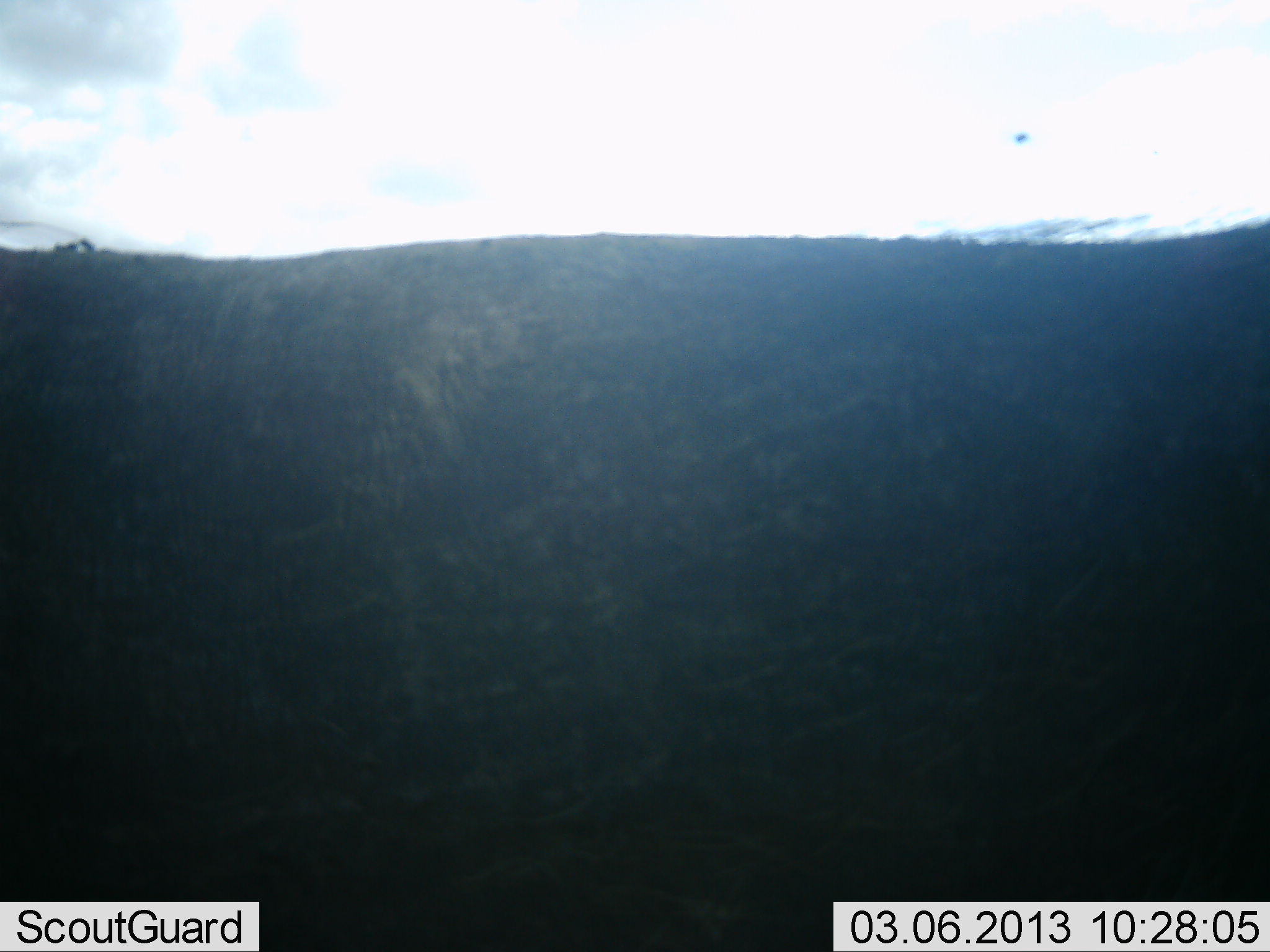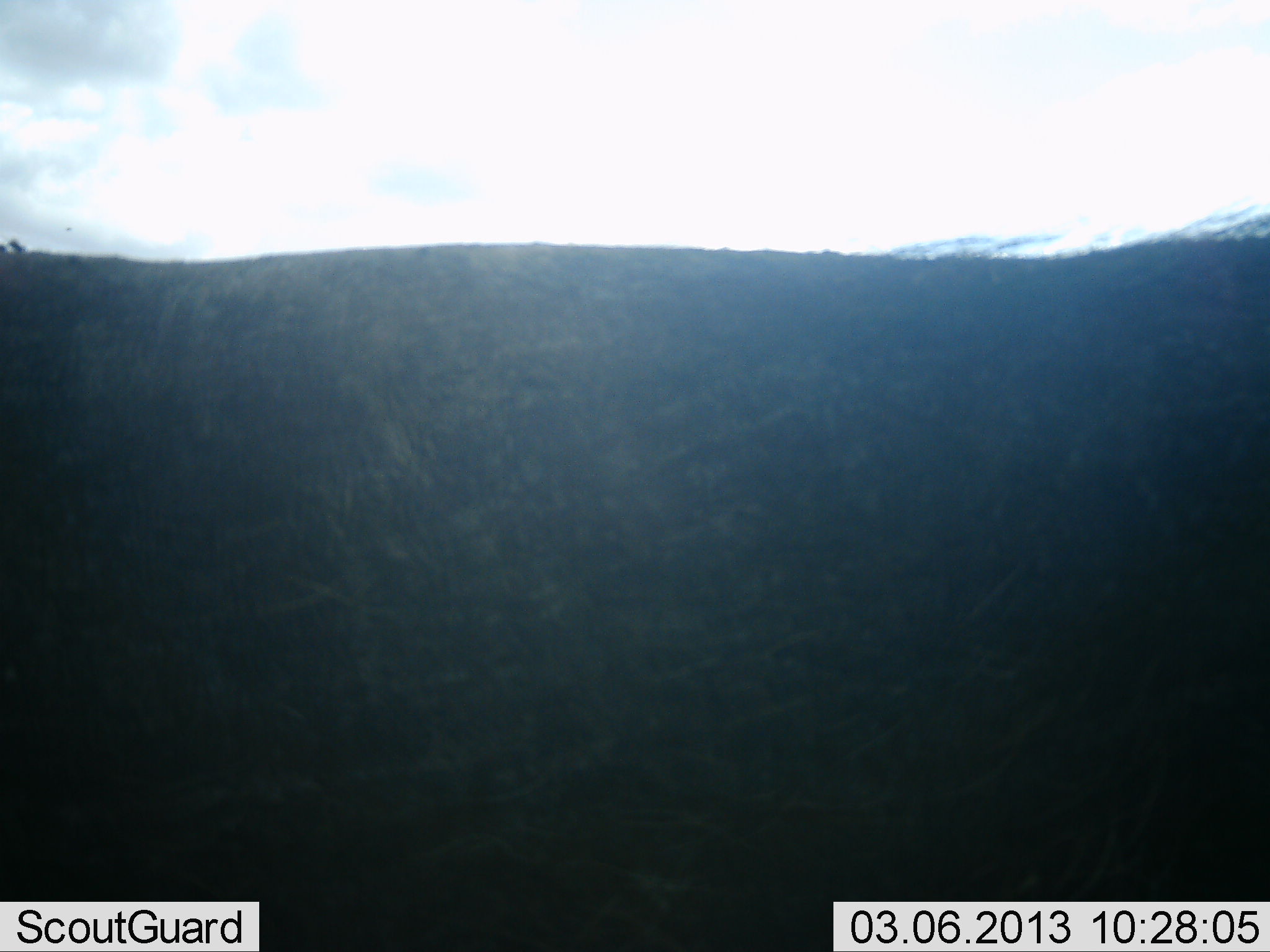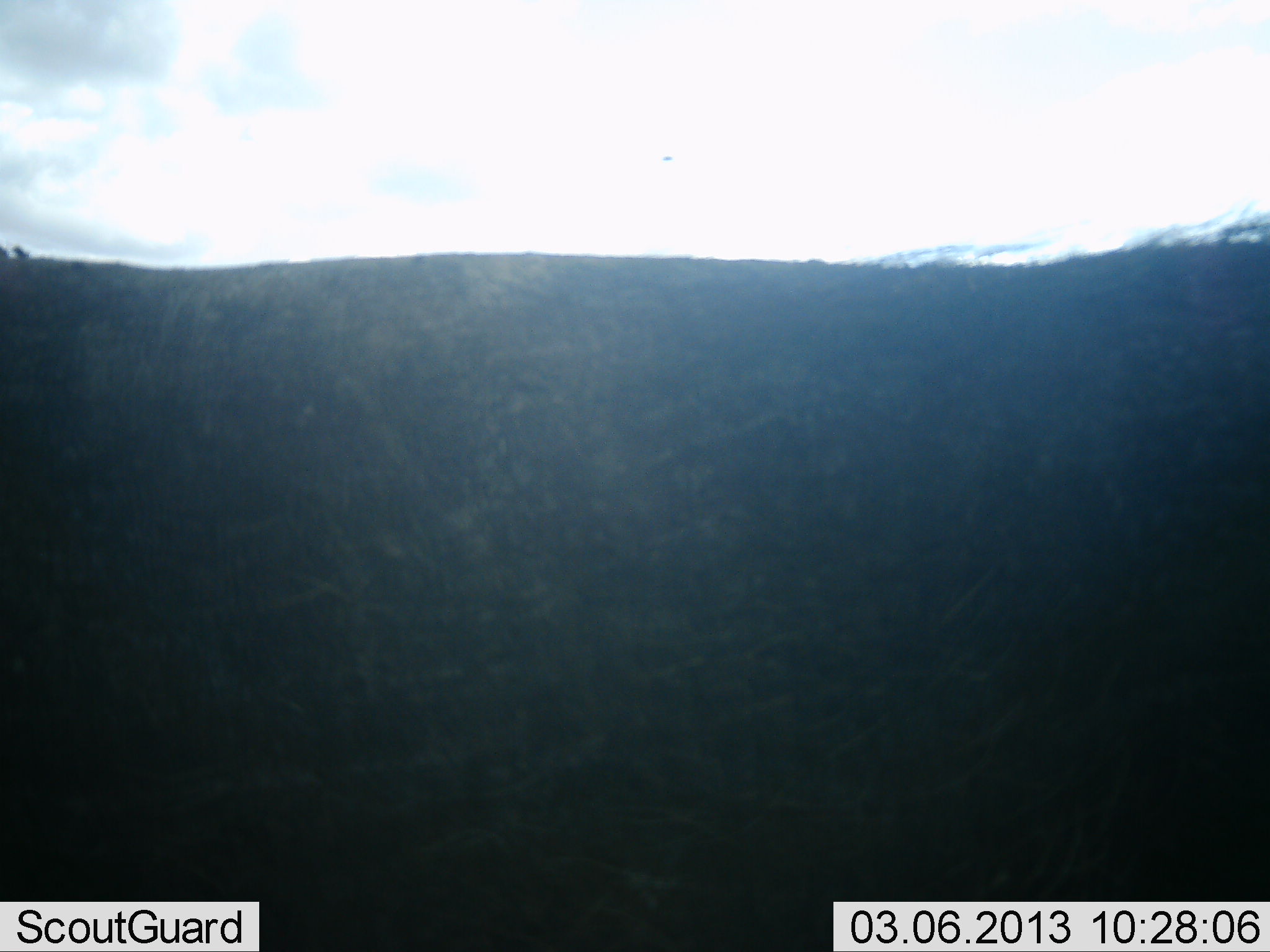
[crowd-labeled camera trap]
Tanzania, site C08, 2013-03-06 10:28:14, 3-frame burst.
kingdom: Animalia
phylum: Chordata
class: Mammalia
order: Artiodactyla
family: Bovidae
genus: Syncerus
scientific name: Syncerus caffer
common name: cape buffalo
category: buffalo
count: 1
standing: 86%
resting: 0%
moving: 14%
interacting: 0%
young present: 0%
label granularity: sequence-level